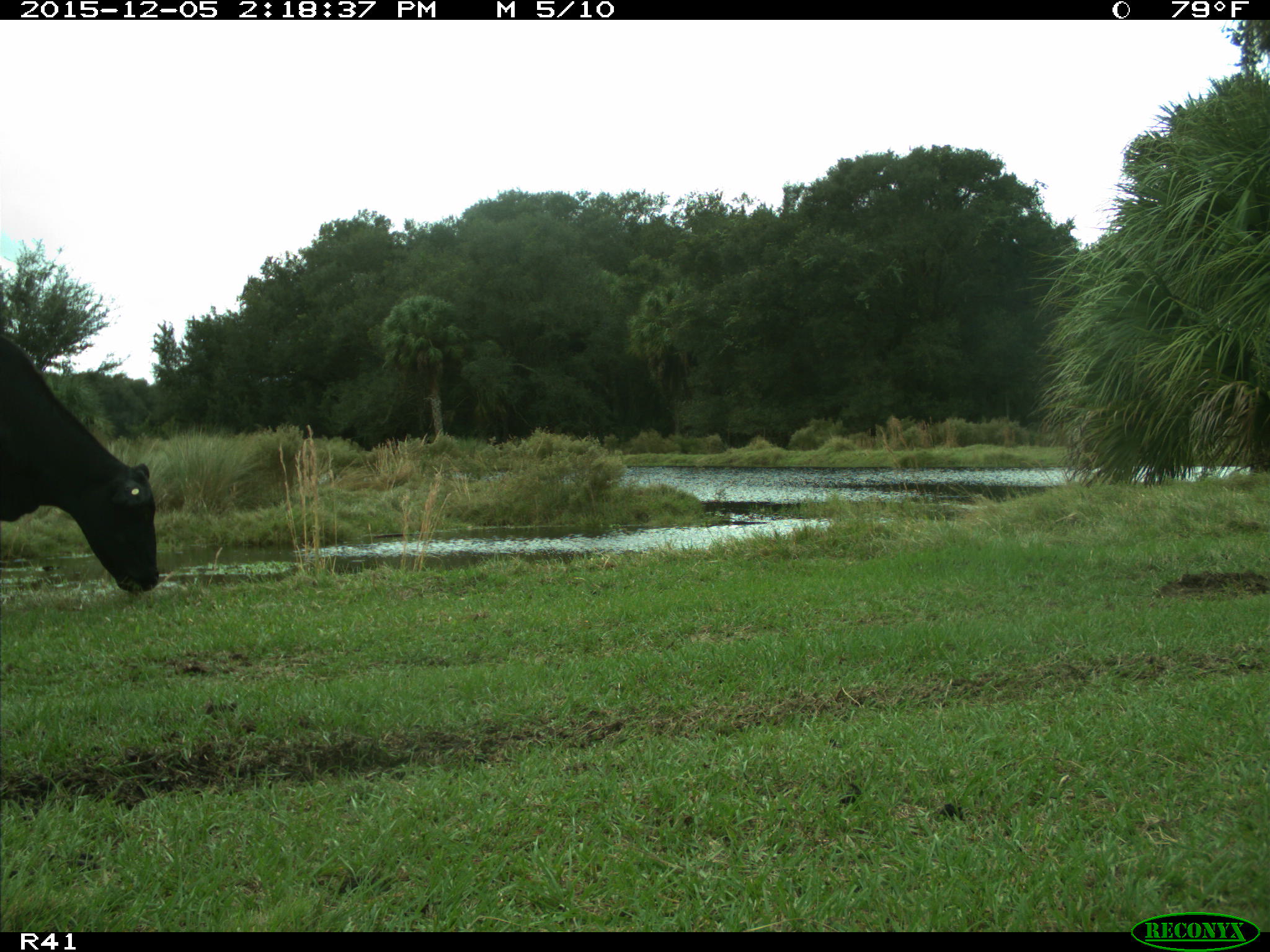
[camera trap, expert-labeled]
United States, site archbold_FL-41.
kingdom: Animalia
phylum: Chordata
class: Mammalia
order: Artiodactyla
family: Bovidae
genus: Bos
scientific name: Bos taurus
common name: domestic cow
Bos taurus (domestic cow).